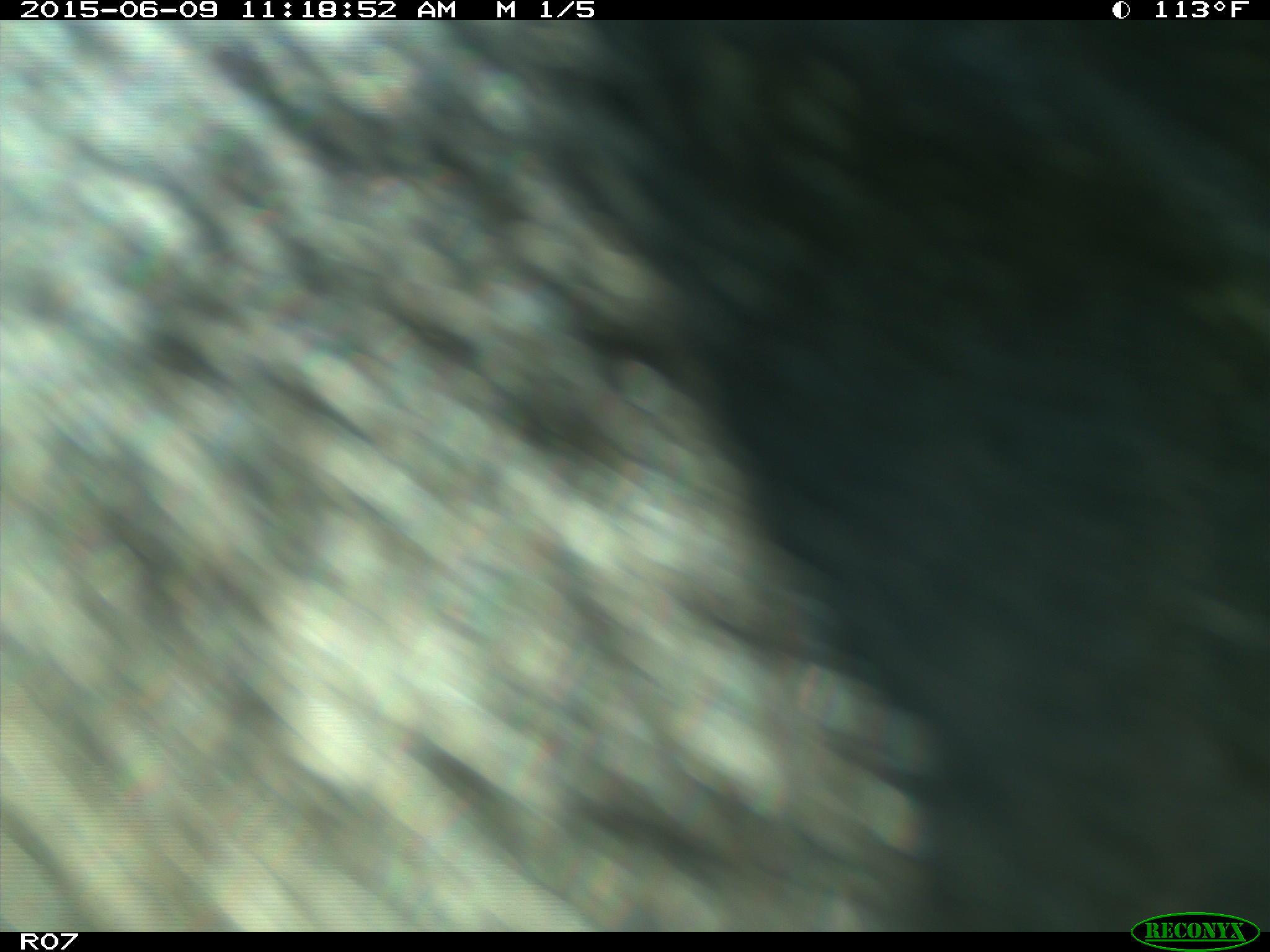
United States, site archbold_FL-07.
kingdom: Animalia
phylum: Chordata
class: Mammalia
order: Artiodactyla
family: Bovidae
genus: Bos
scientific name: Bos taurus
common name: domestic cow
Bos taurus (domestic cow).